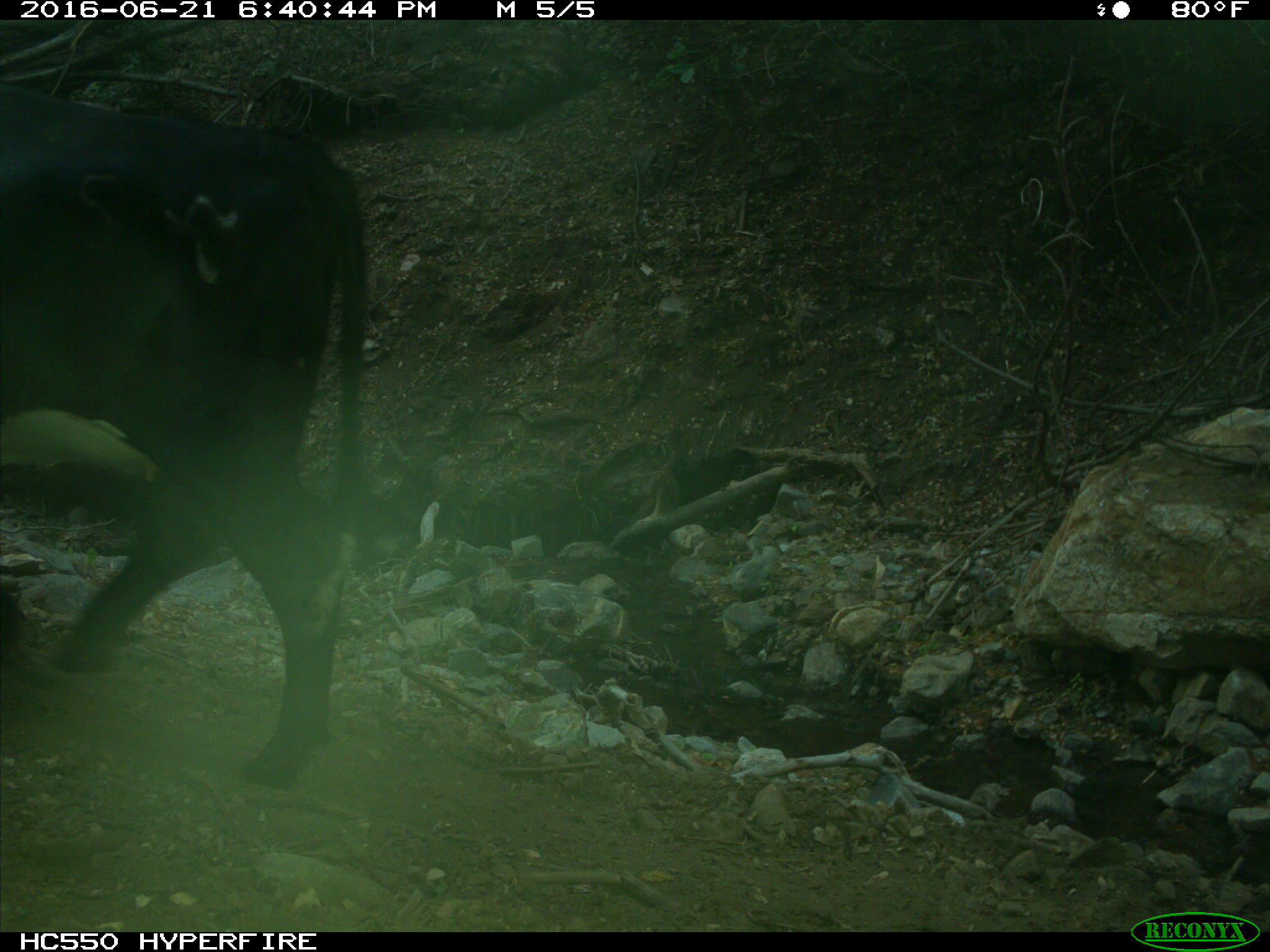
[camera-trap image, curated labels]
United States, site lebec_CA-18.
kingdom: Animalia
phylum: Chordata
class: Mammalia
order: Artiodactyla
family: Bovidae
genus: Bos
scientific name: Bos taurus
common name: domestic cow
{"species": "Bos taurus (domestic cow)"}